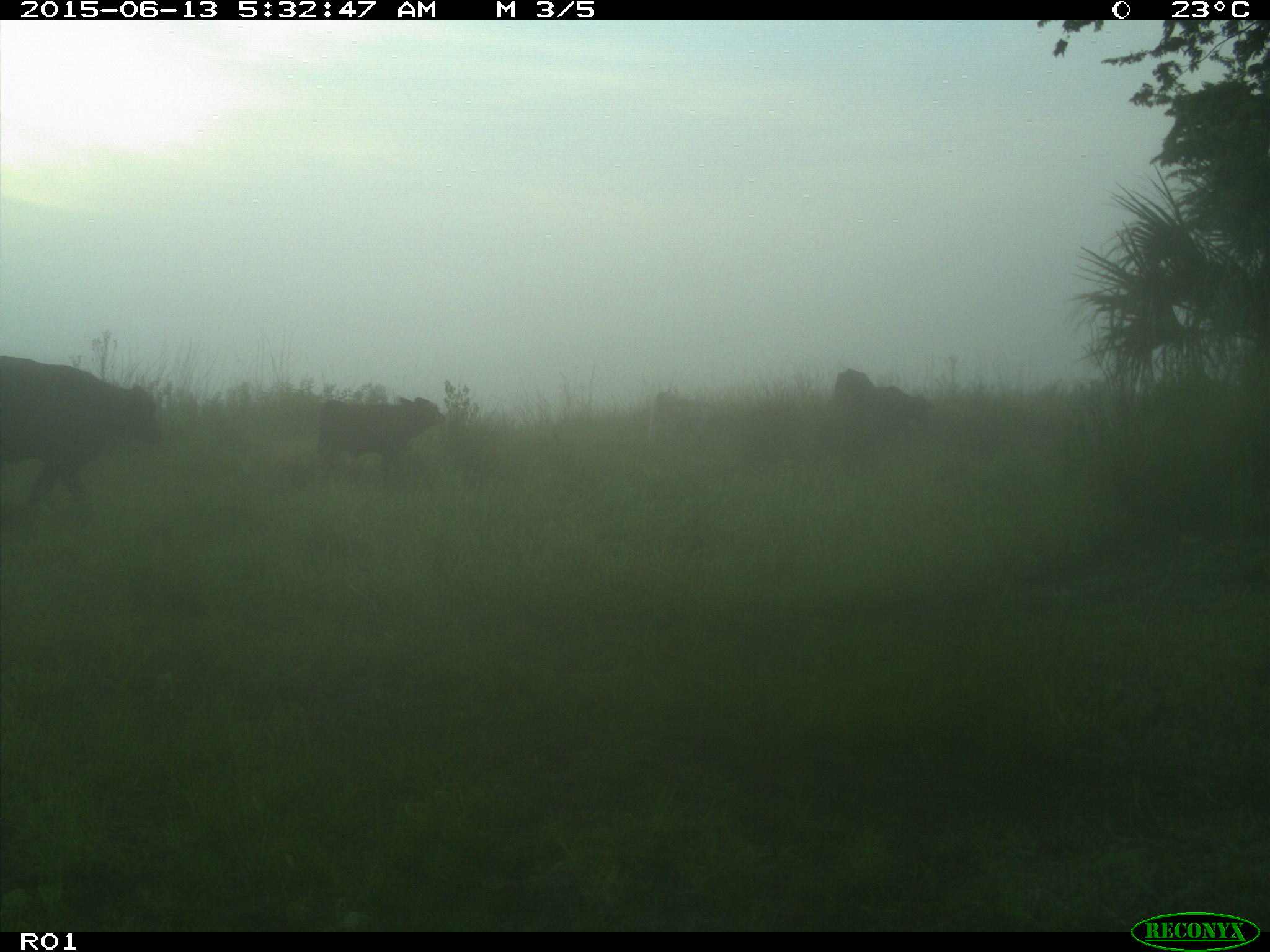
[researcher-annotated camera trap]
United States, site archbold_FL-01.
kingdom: Animalia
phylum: Chordata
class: Mammalia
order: Artiodactyla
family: Bovidae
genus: Bos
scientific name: Bos taurus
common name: domestic cow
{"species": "Bos taurus (domestic cow)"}